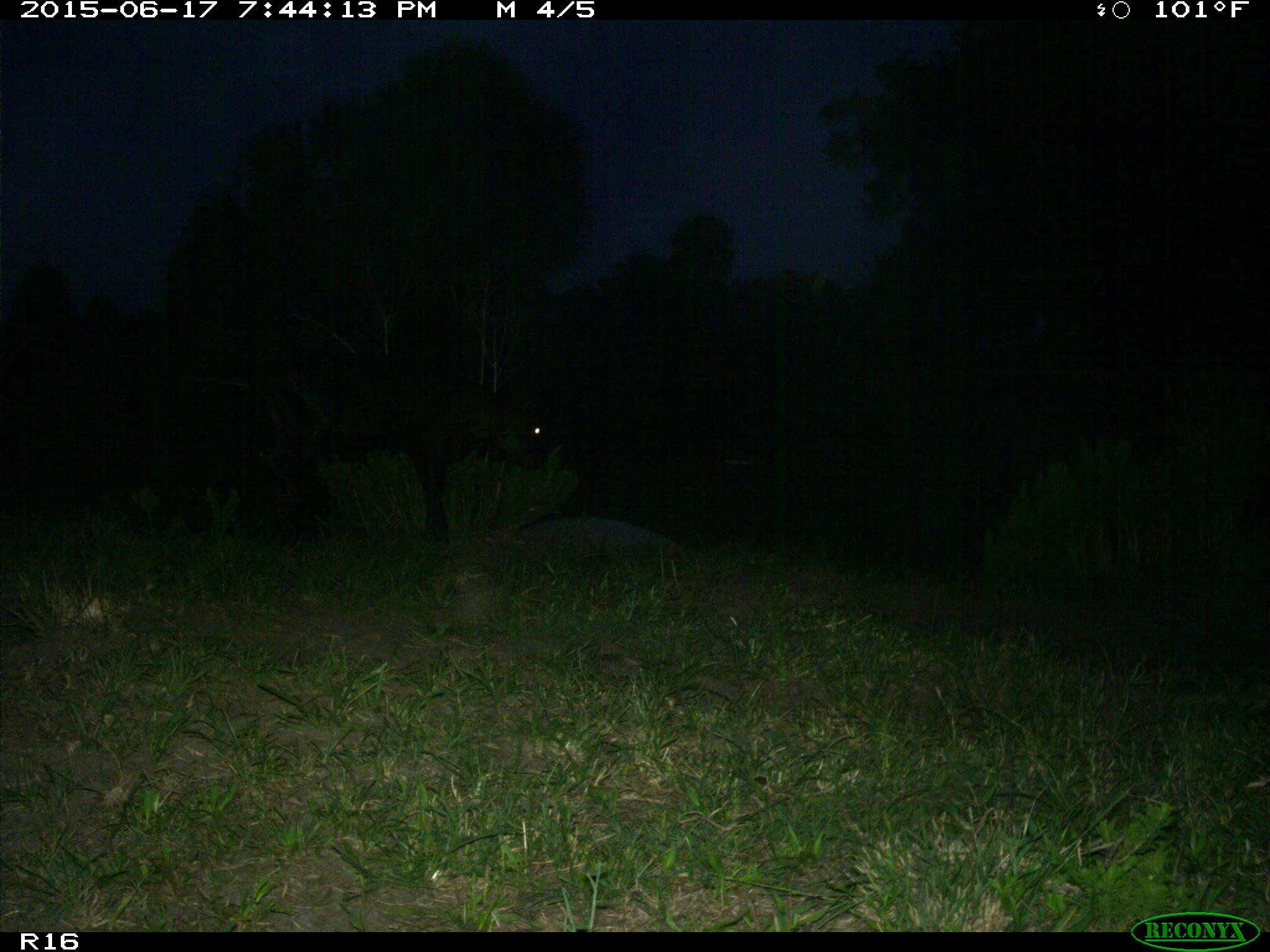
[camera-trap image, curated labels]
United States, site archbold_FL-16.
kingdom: Animalia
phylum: Chordata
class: Mammalia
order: Artiodactyla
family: Bovidae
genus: Bos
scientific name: Bos taurus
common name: domestic cow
Bos taurus (domestic cow).